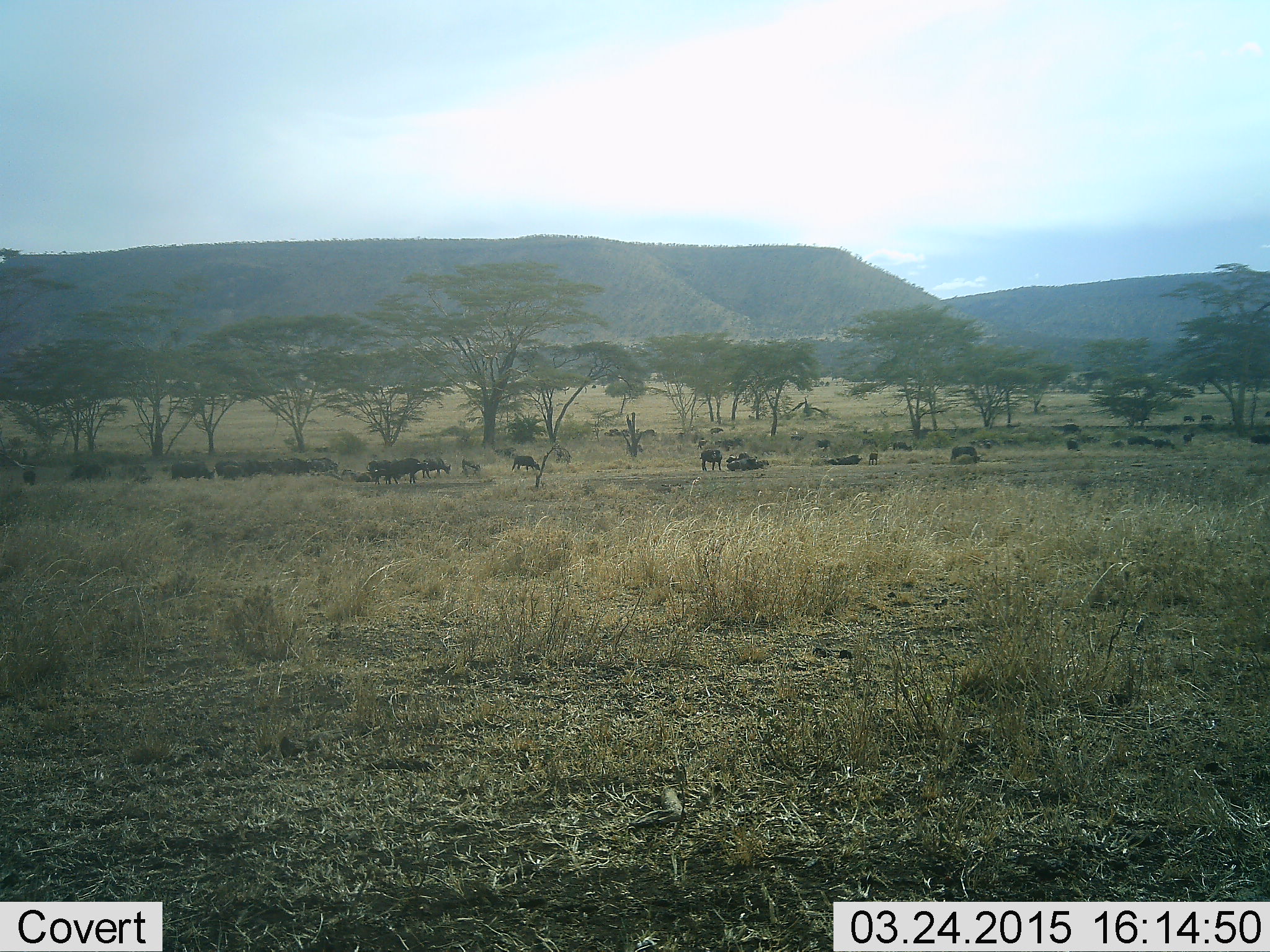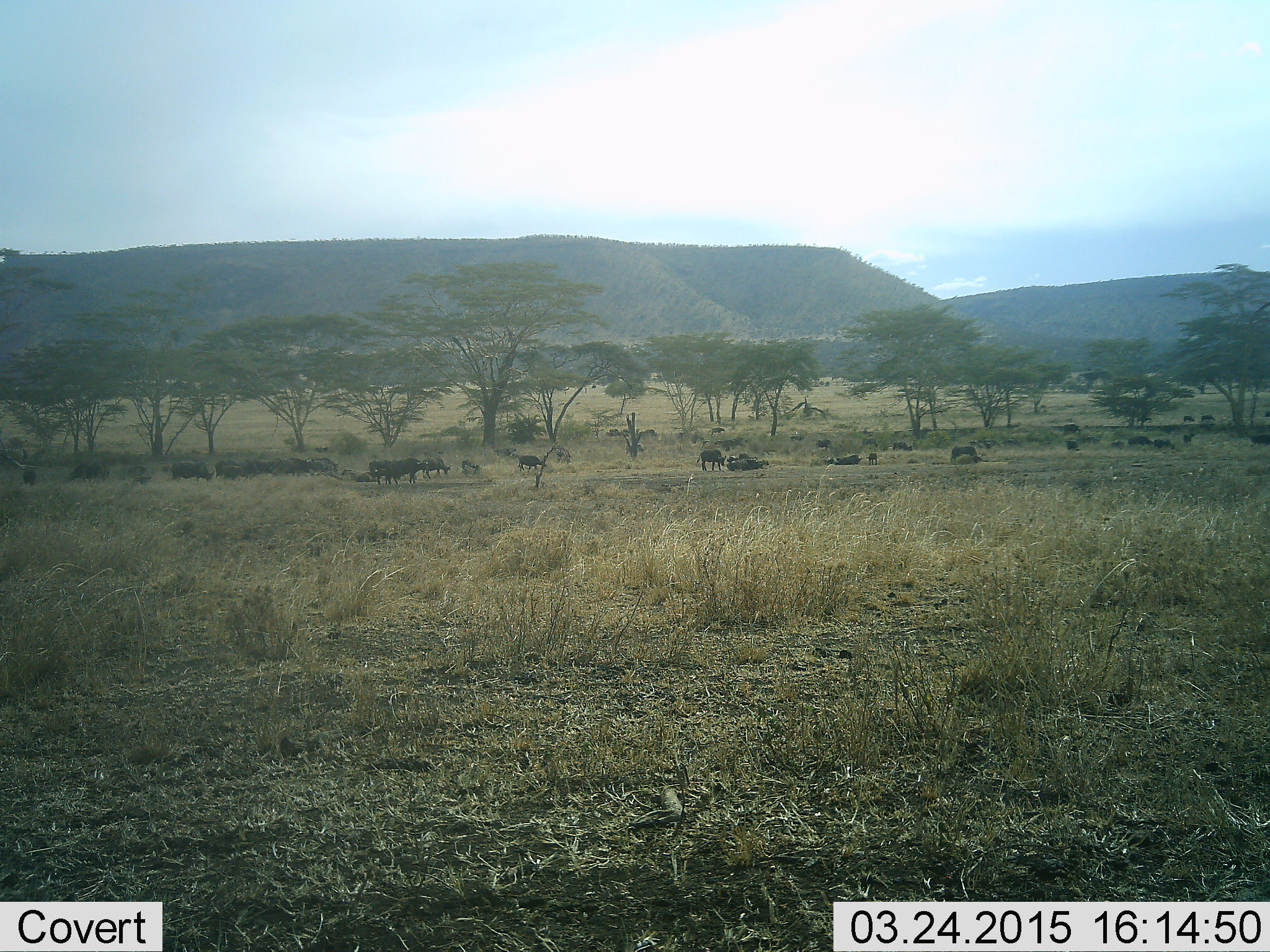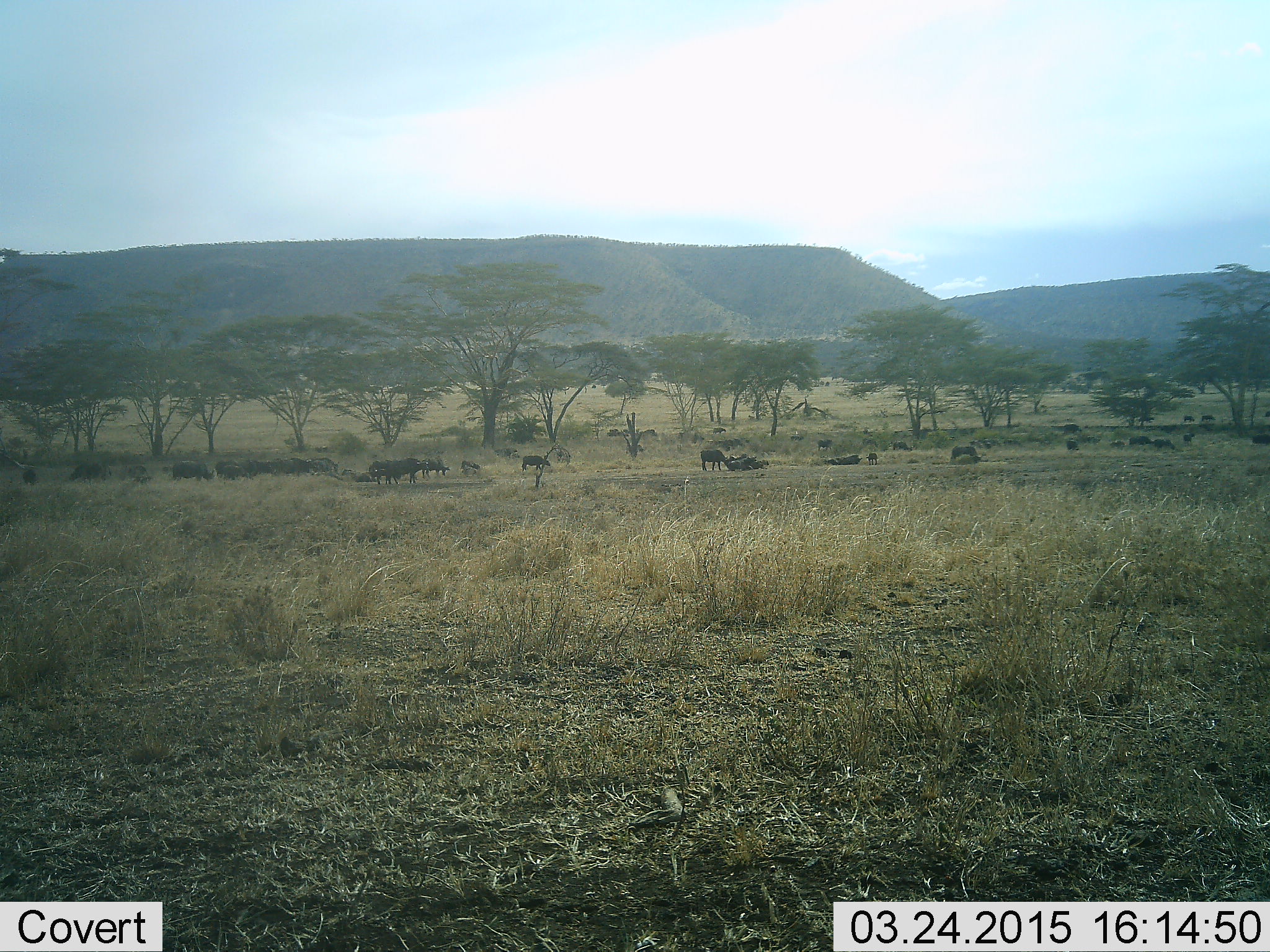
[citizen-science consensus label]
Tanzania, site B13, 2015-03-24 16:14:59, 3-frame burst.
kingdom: Animalia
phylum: Chordata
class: Mammalia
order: Artiodactyla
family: Bovidae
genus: Syncerus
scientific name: Syncerus caffer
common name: cape buffalo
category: buffalo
Buffalo (cape buffalo) (Syncerus caffer), count 11-50. Behavior (volunteer vote fractions): standing 70%, resting 50%, moving 60%, interacting 0%. Young present (vote fraction): 10%. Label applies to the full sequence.